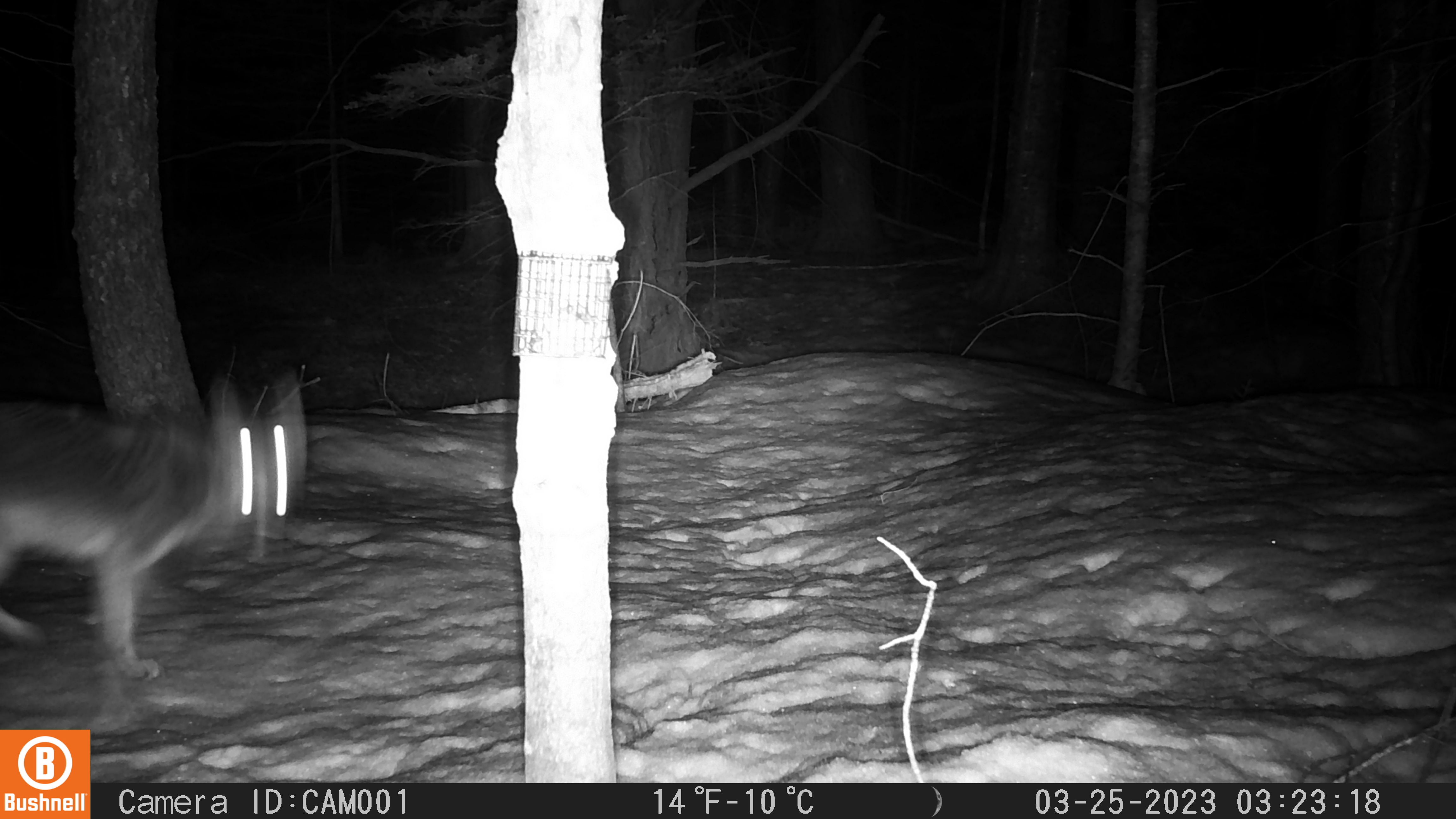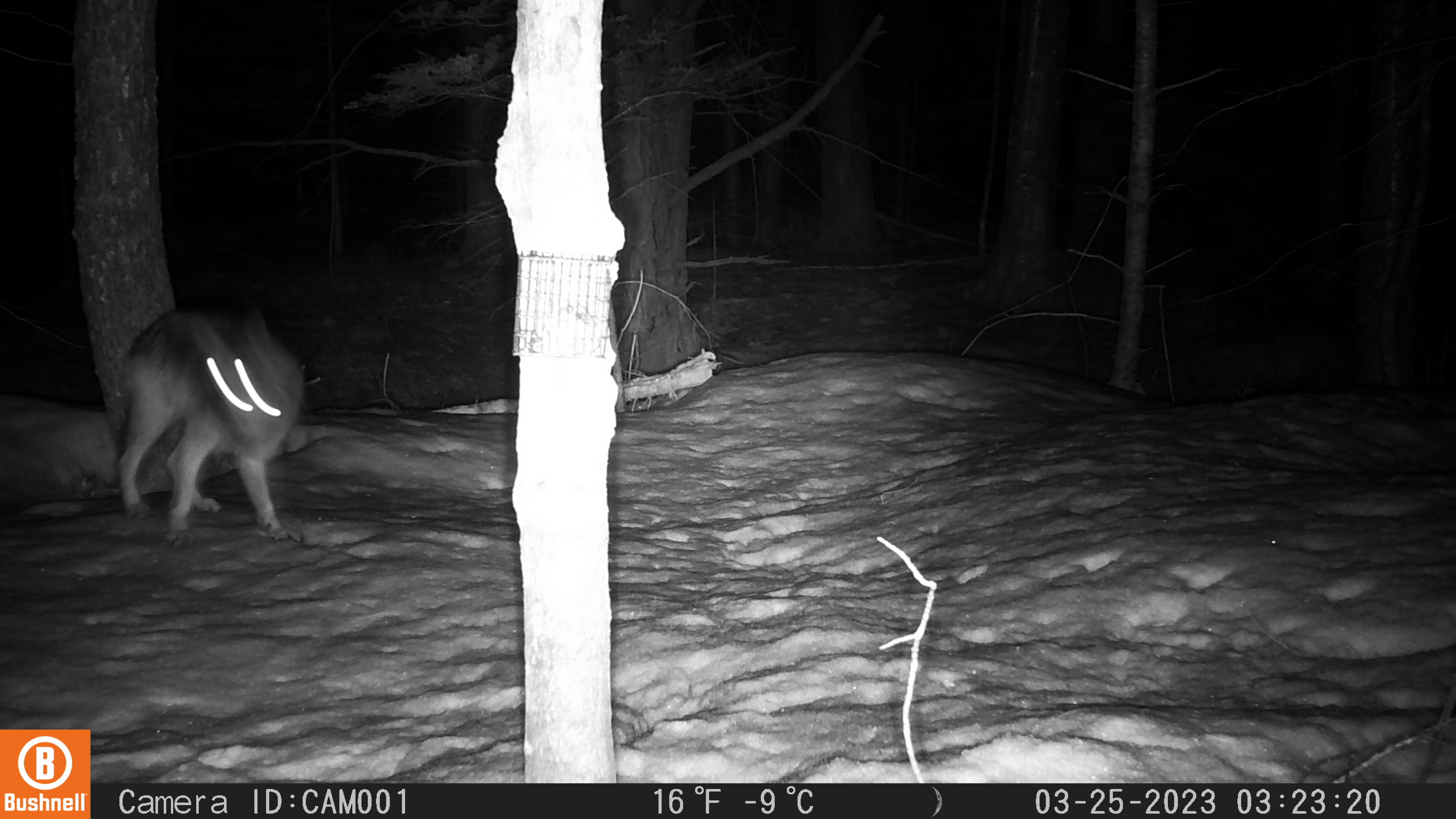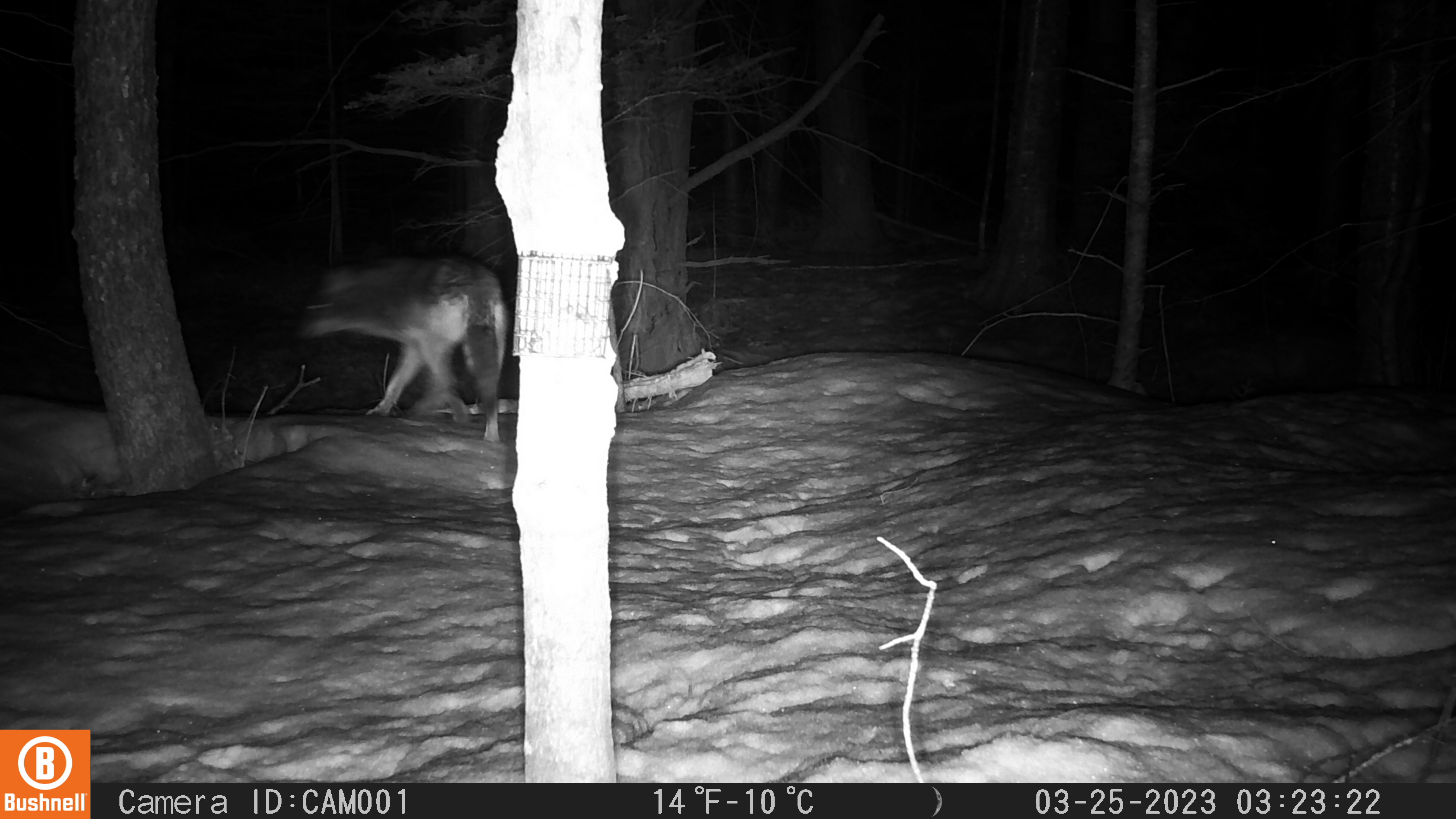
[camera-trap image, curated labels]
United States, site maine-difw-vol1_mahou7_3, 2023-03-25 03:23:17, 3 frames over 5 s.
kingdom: Animalia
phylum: Chordata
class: Mammalia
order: Carnivora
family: Canidae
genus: Canis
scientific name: Canis latrans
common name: coyote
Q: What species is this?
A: Coyote (Canis latrans).